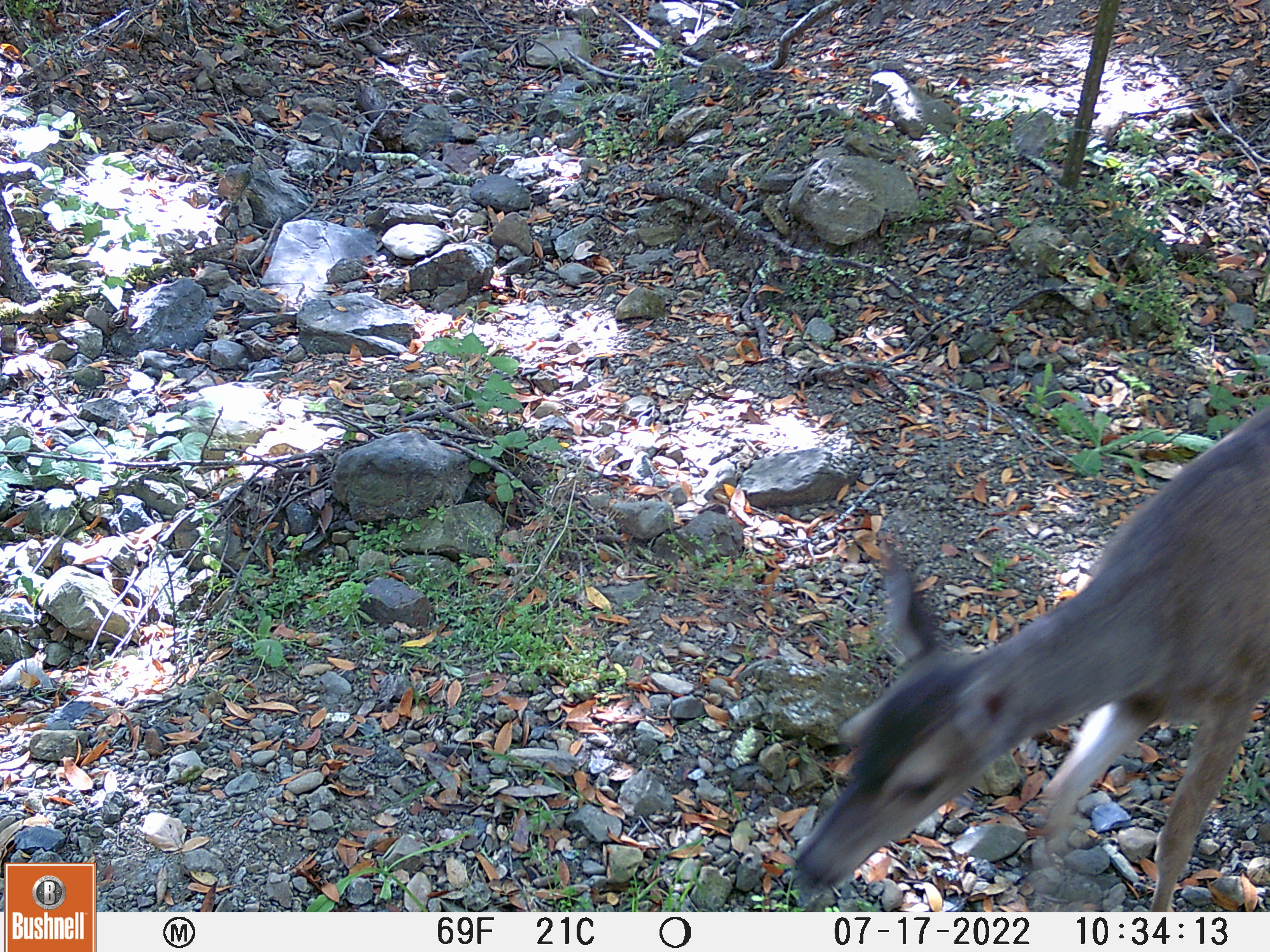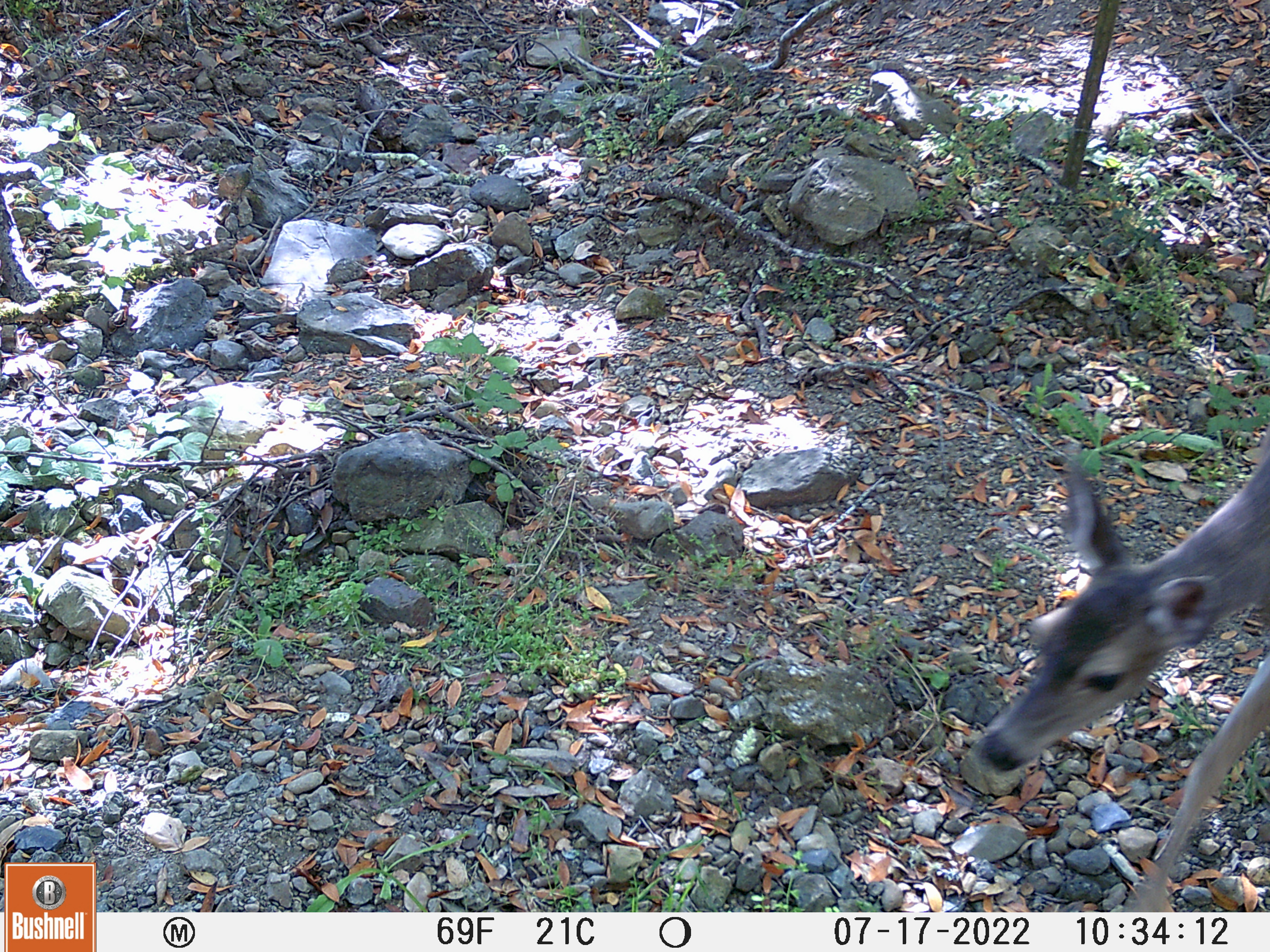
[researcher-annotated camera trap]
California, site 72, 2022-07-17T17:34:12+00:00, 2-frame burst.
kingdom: Animalia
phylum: Chordata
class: Mammalia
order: Artiodactyla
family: Cervidae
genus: Odocoileus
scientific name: Odocoileus hemionus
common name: mule deer